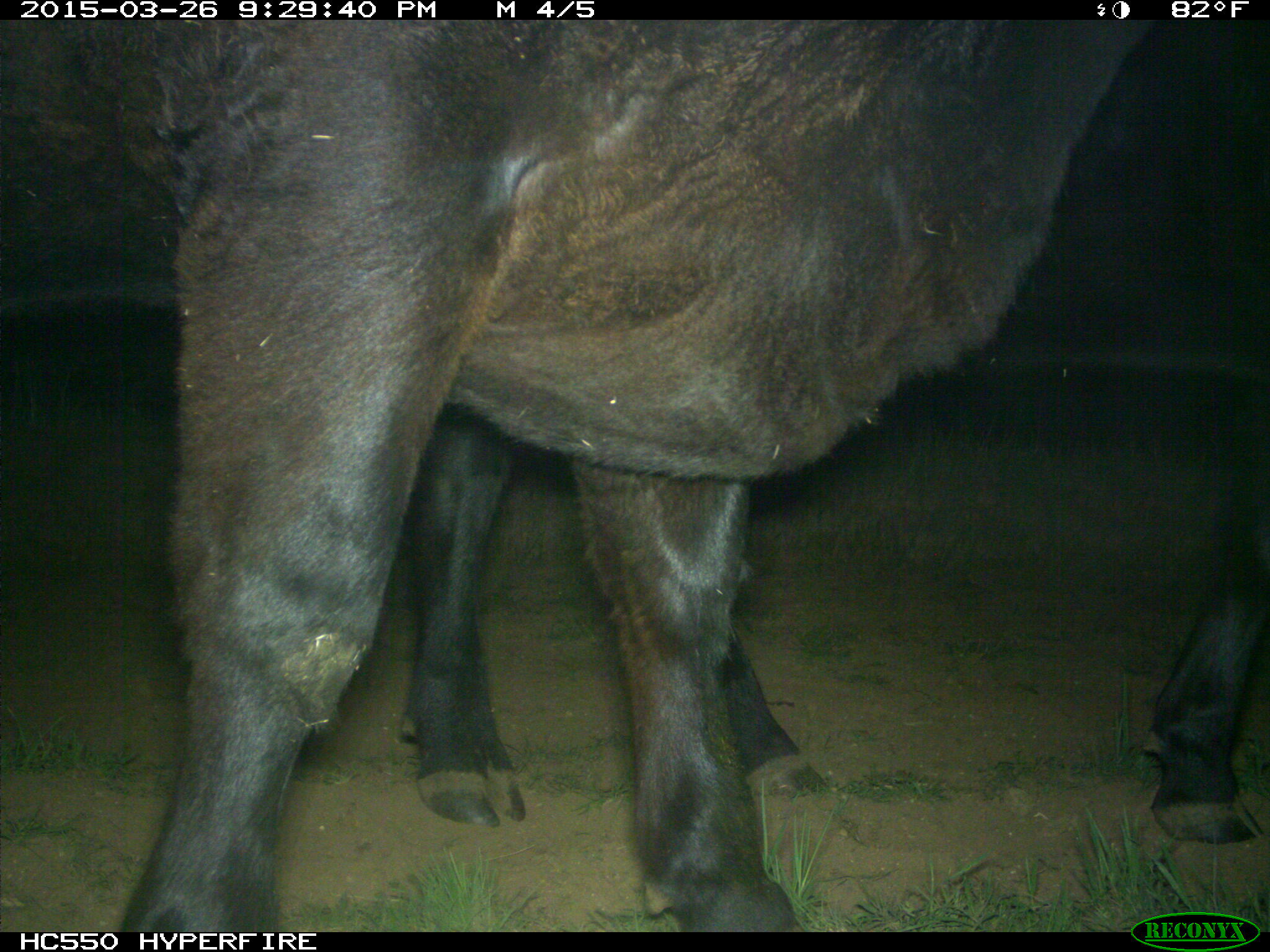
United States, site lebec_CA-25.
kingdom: Animalia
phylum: Chordata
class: Mammalia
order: Artiodactyla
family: Bovidae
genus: Bos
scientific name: Bos taurus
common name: domestic cow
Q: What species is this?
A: Bos taurus (domestic cow).